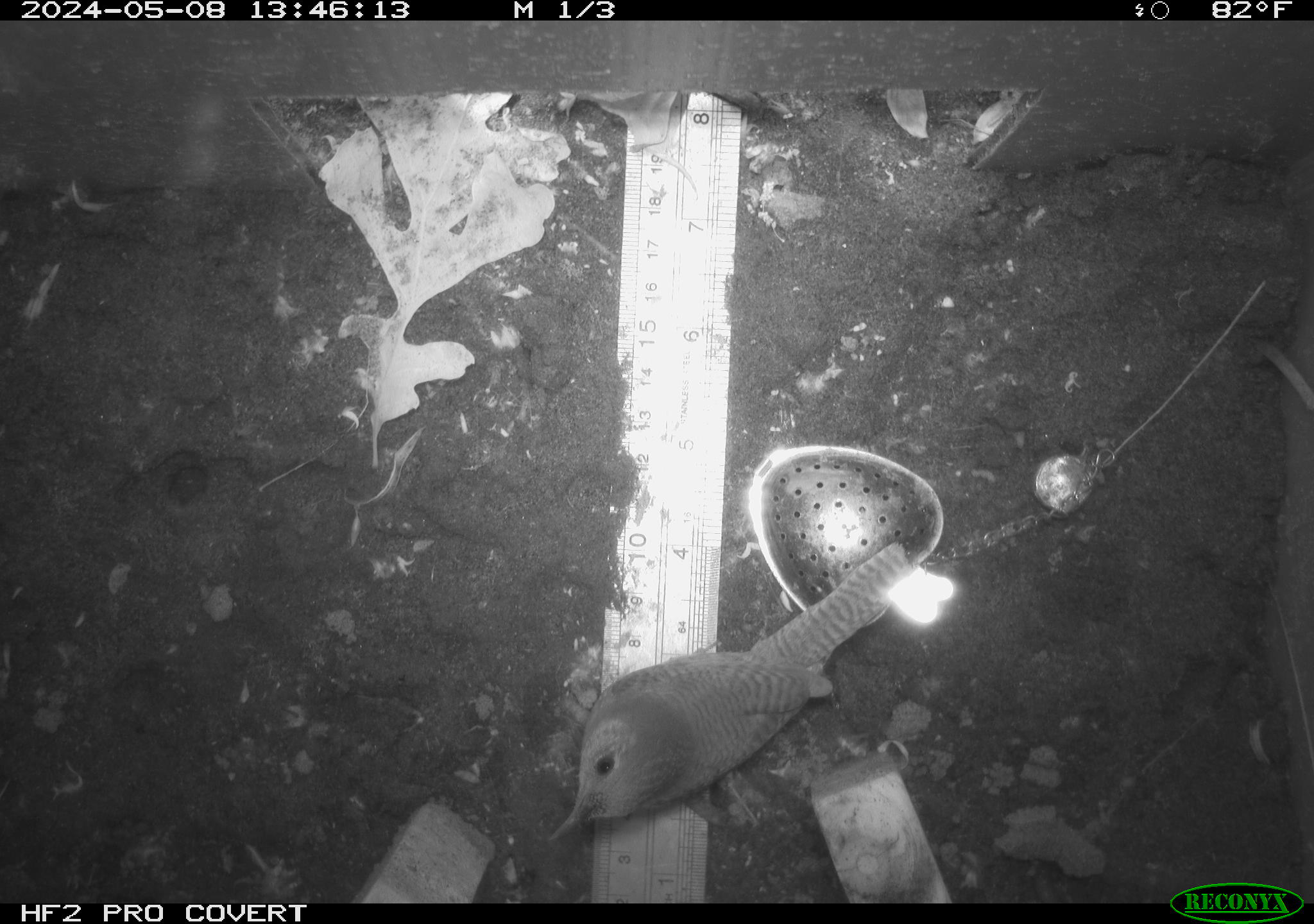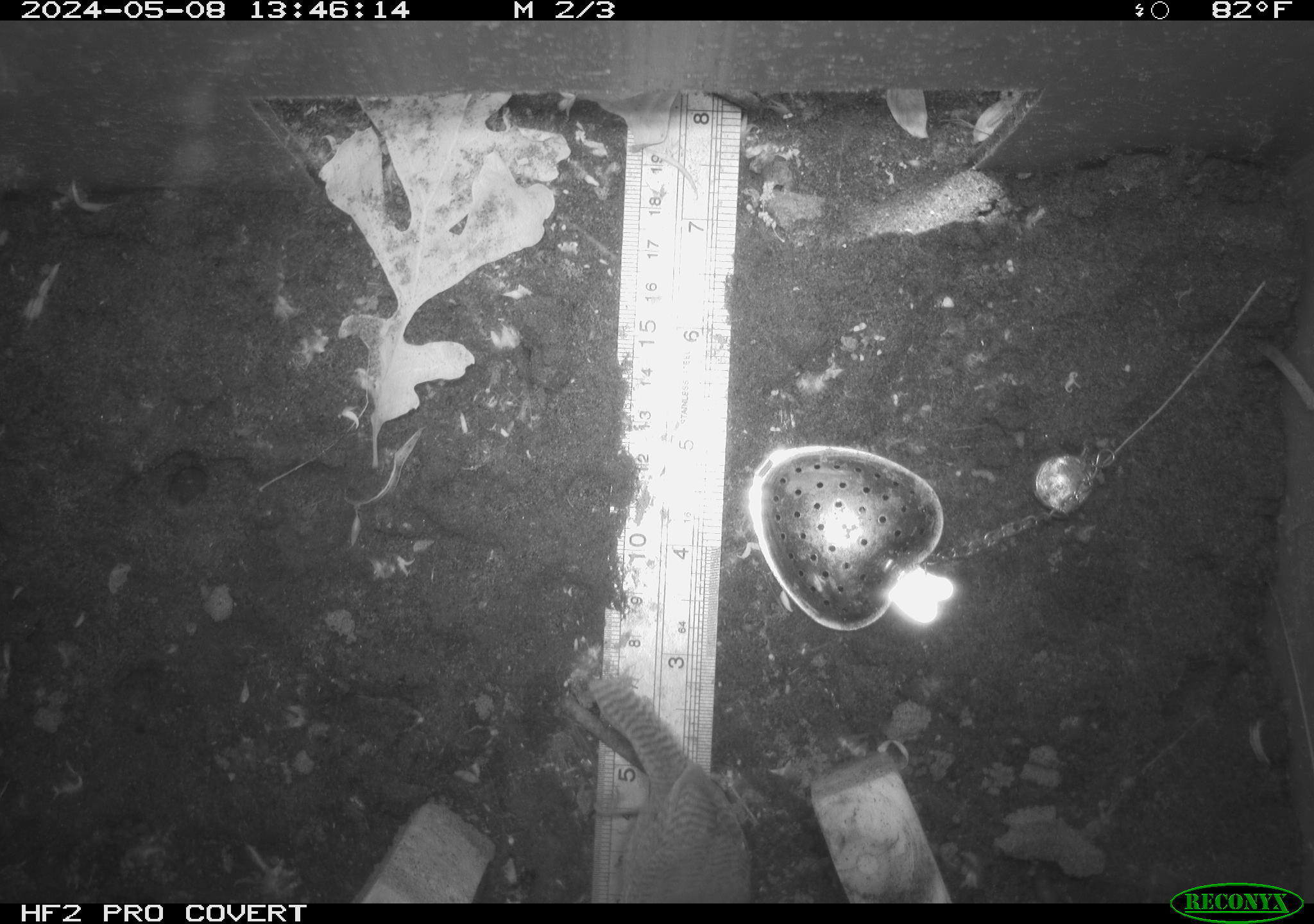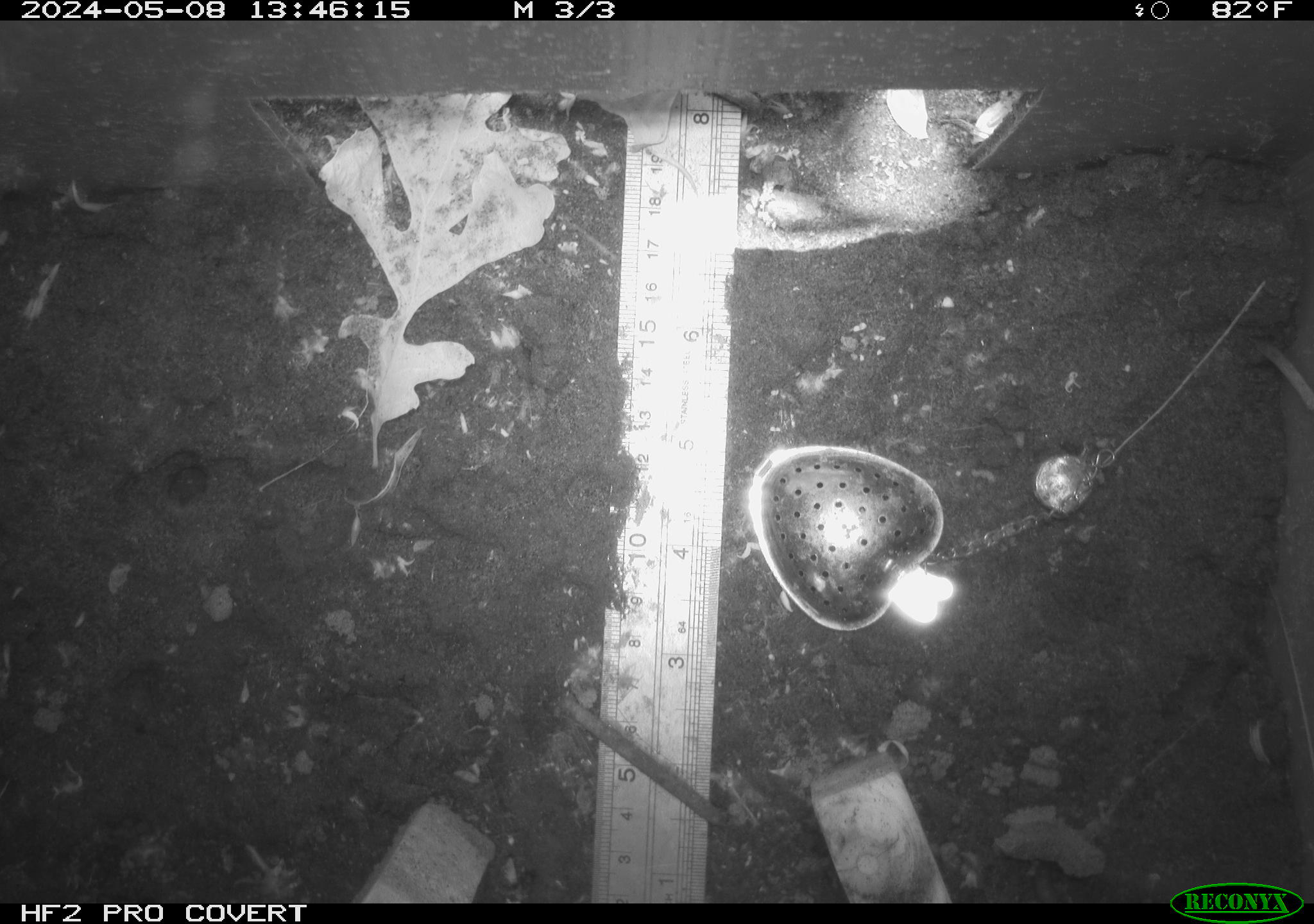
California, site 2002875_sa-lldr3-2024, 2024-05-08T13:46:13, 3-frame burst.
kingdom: Animalia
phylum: Chordata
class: Aves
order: Passeriformes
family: Troglodytidae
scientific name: Troglodytidae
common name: wren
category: troglodytidae family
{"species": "troglodytidae family (wren) (Troglodytidae)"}